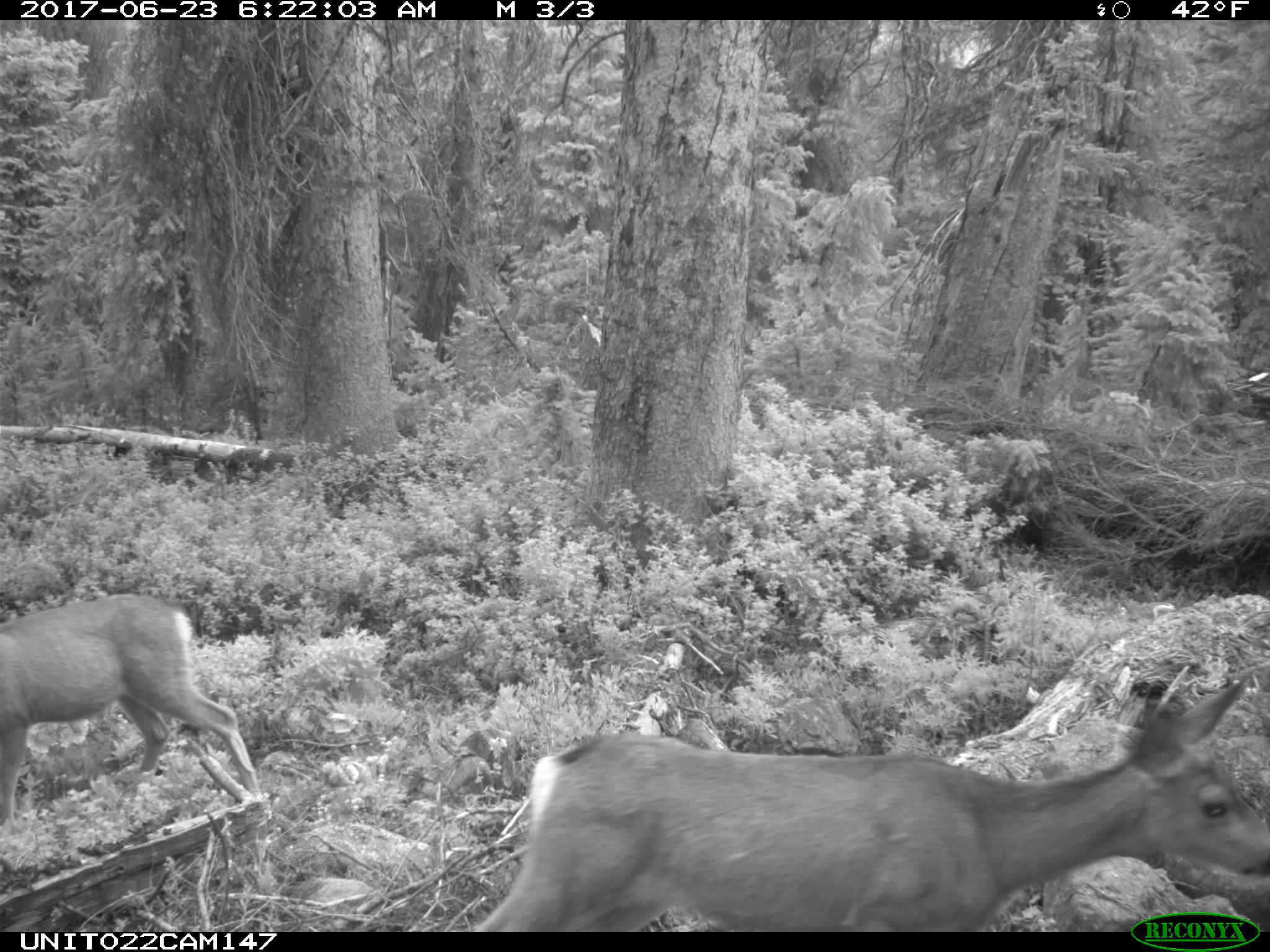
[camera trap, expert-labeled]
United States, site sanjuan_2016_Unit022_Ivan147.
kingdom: Animalia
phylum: Chordata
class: Mammalia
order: Artiodactyla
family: Cervidae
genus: Odocoileus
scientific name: Odocoileus hemionus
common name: mule deer